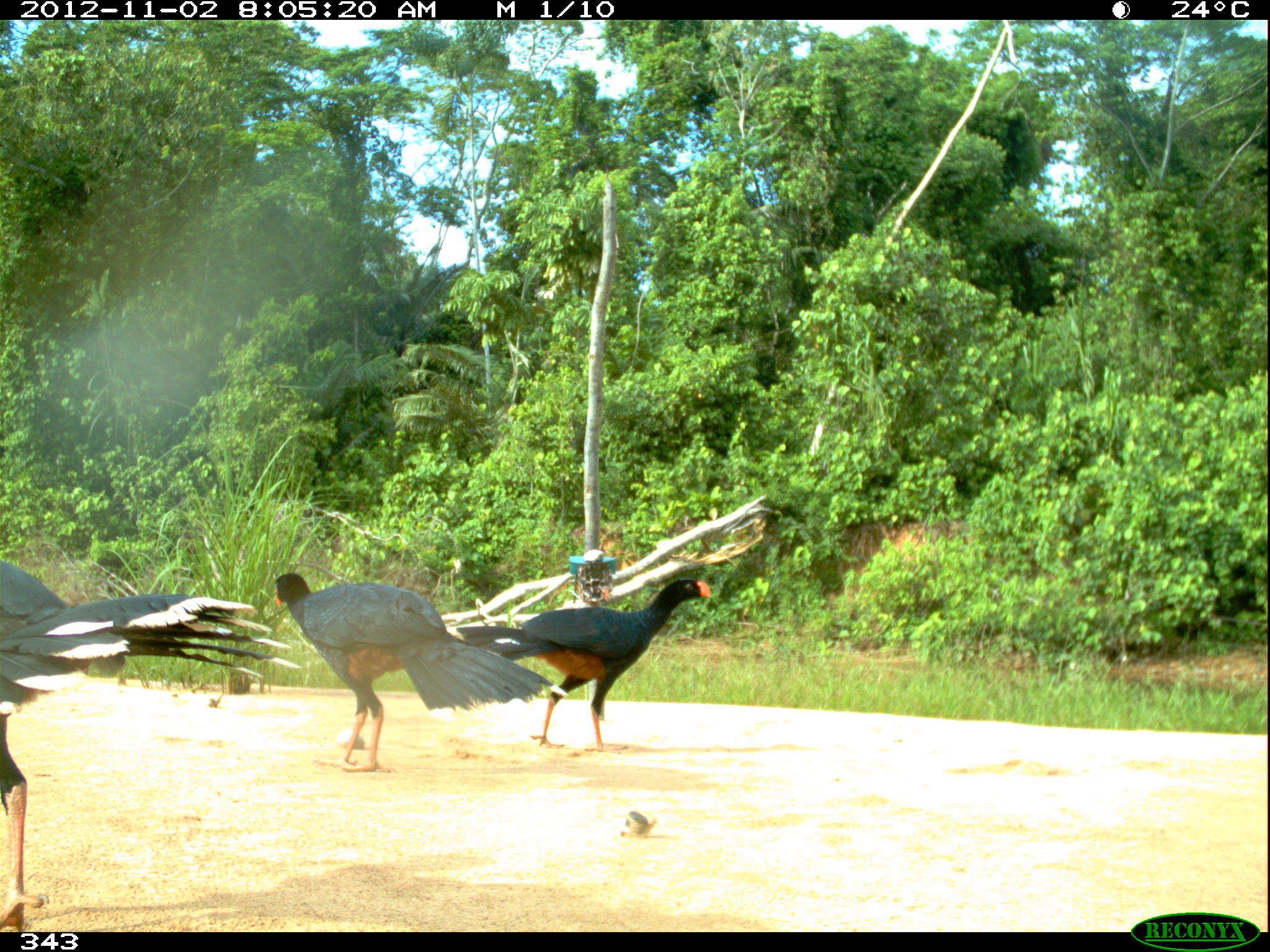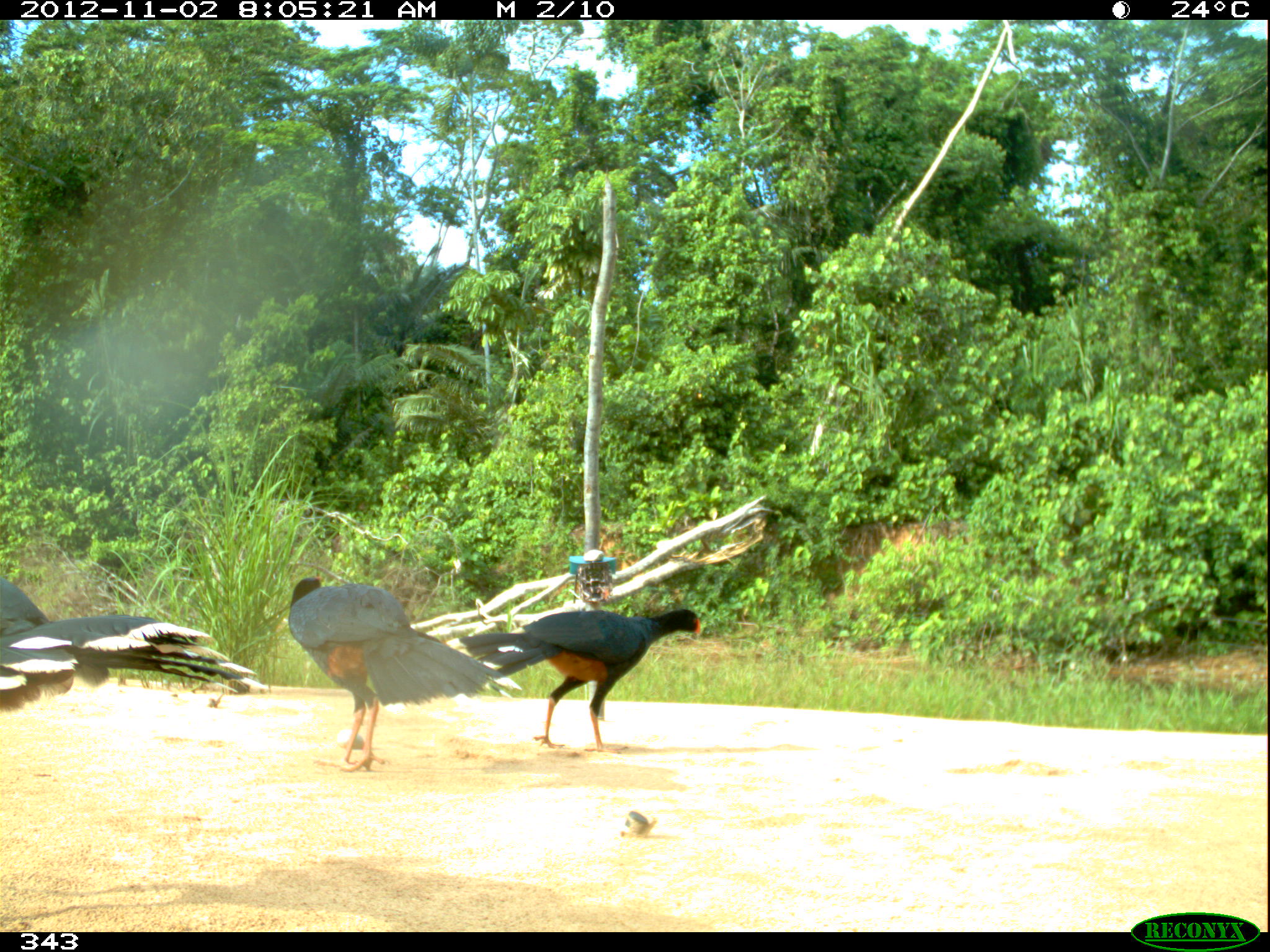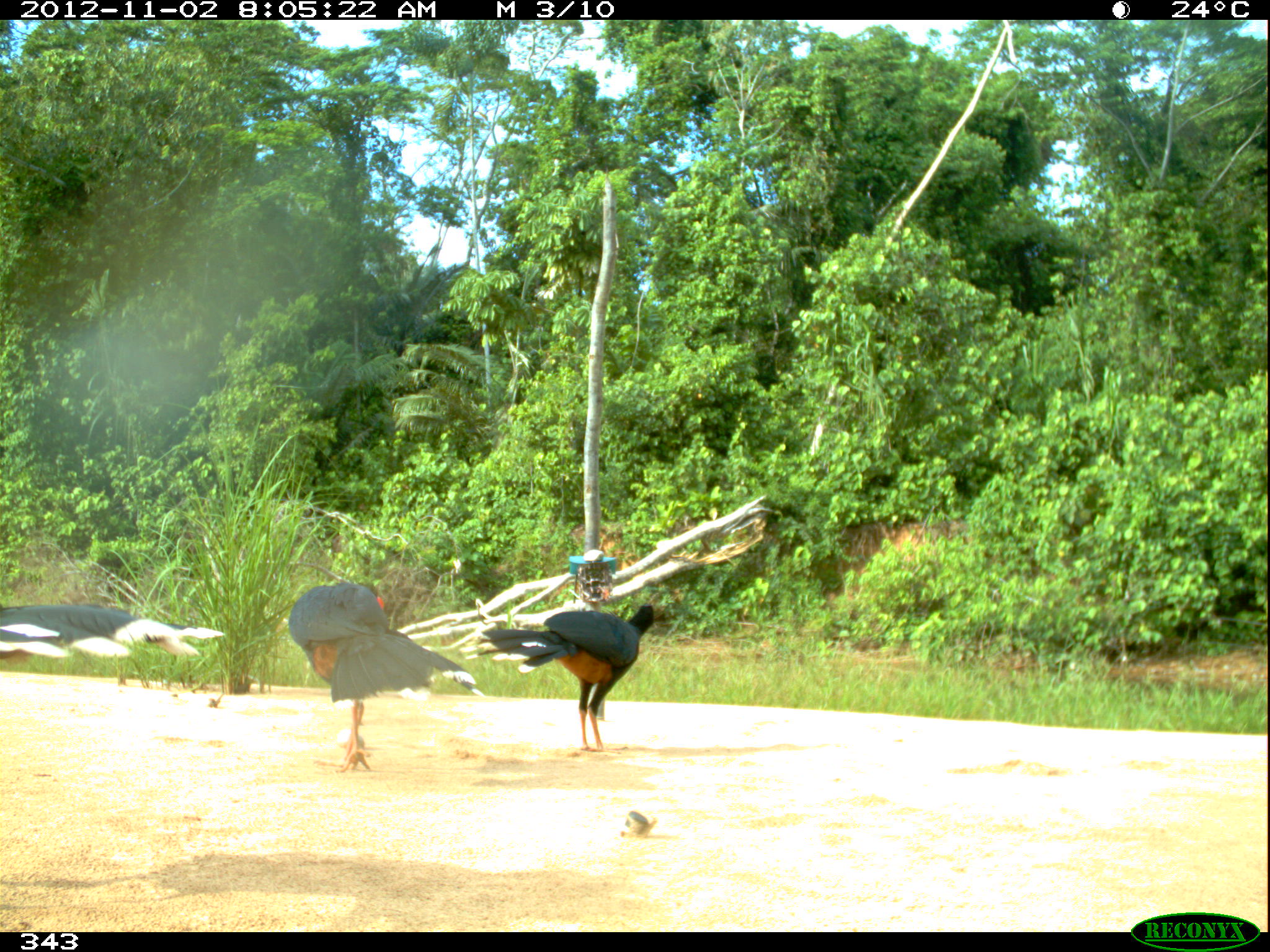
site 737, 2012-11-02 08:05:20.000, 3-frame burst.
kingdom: Animalia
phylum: Chordata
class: Aves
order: Galliformes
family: Cracidae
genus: Mitu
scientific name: Mitu tuberosum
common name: razor-billed curassow